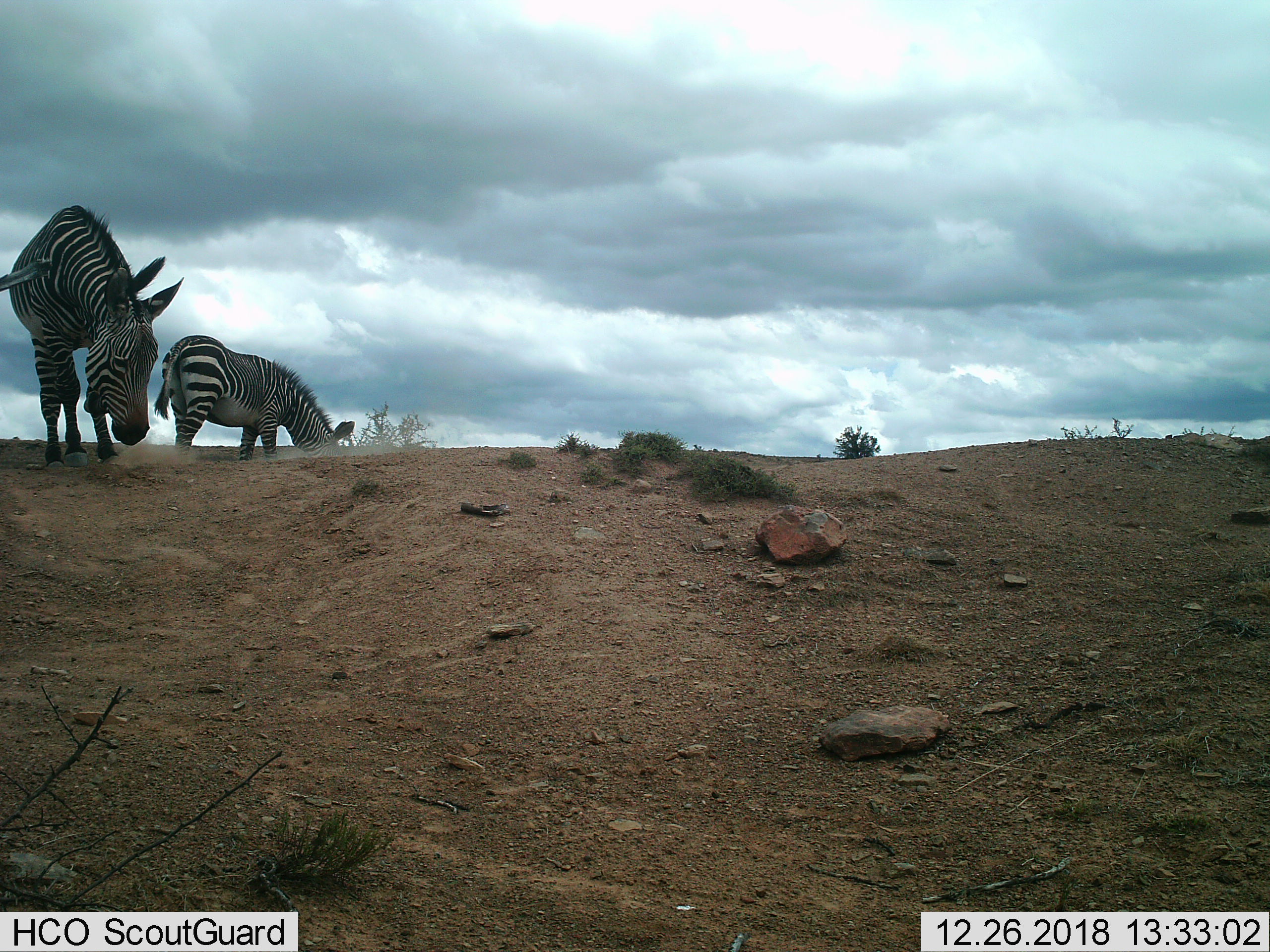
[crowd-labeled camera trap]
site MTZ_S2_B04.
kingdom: Animalia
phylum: Chordata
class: Mammalia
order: Perissodactyla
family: Equidae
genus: Equus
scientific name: Equus zebra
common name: mountain zebra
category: zebramountain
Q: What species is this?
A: Zebramountain (mountain zebra) (Equus zebra).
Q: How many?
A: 2.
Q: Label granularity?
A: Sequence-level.